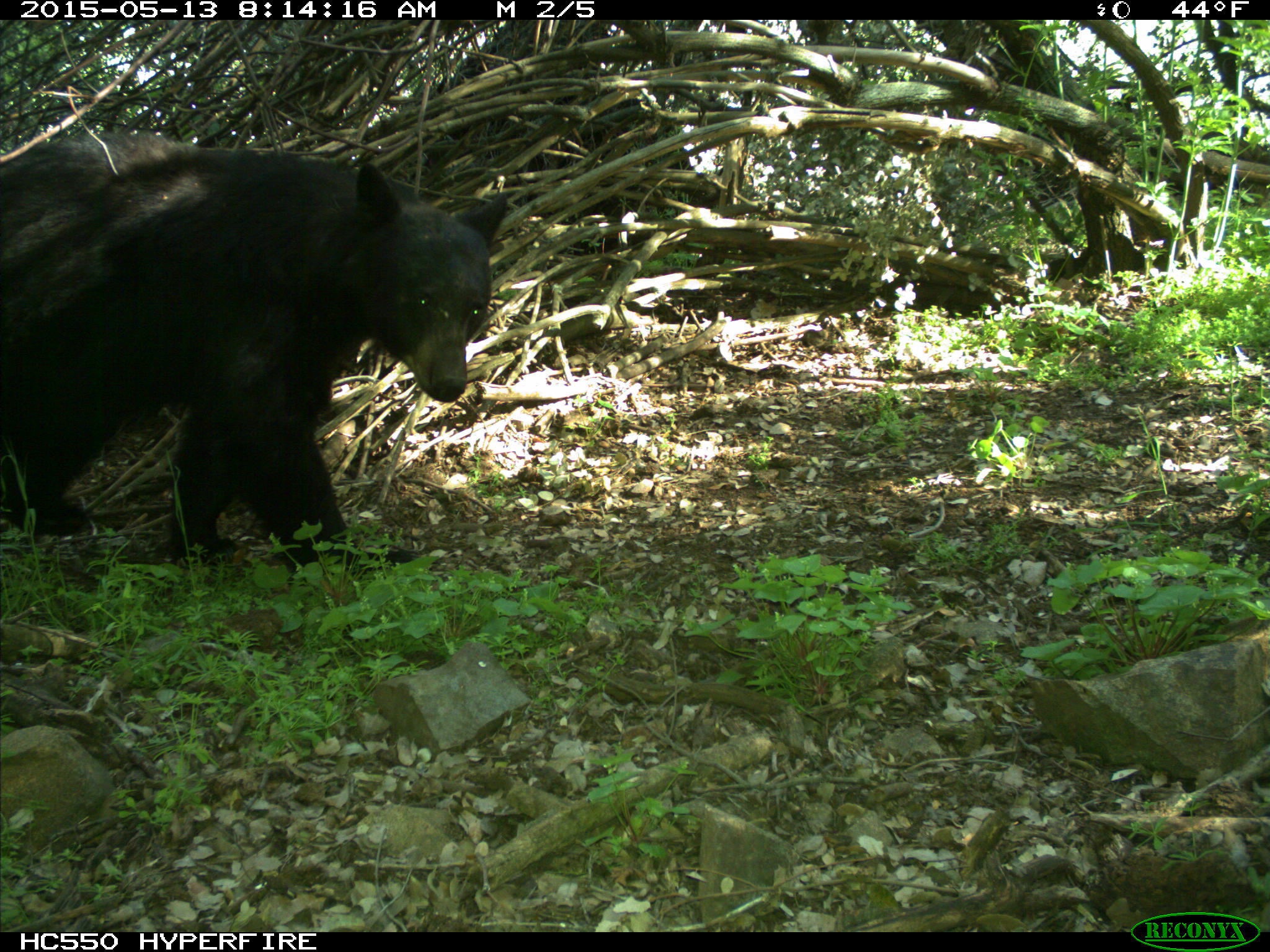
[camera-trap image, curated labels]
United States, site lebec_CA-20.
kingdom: Animalia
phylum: Chordata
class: Mammalia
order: Carnivora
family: Ursidae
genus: Ursus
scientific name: Ursus americanus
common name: american black bear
Ursus americanus (american black bear).